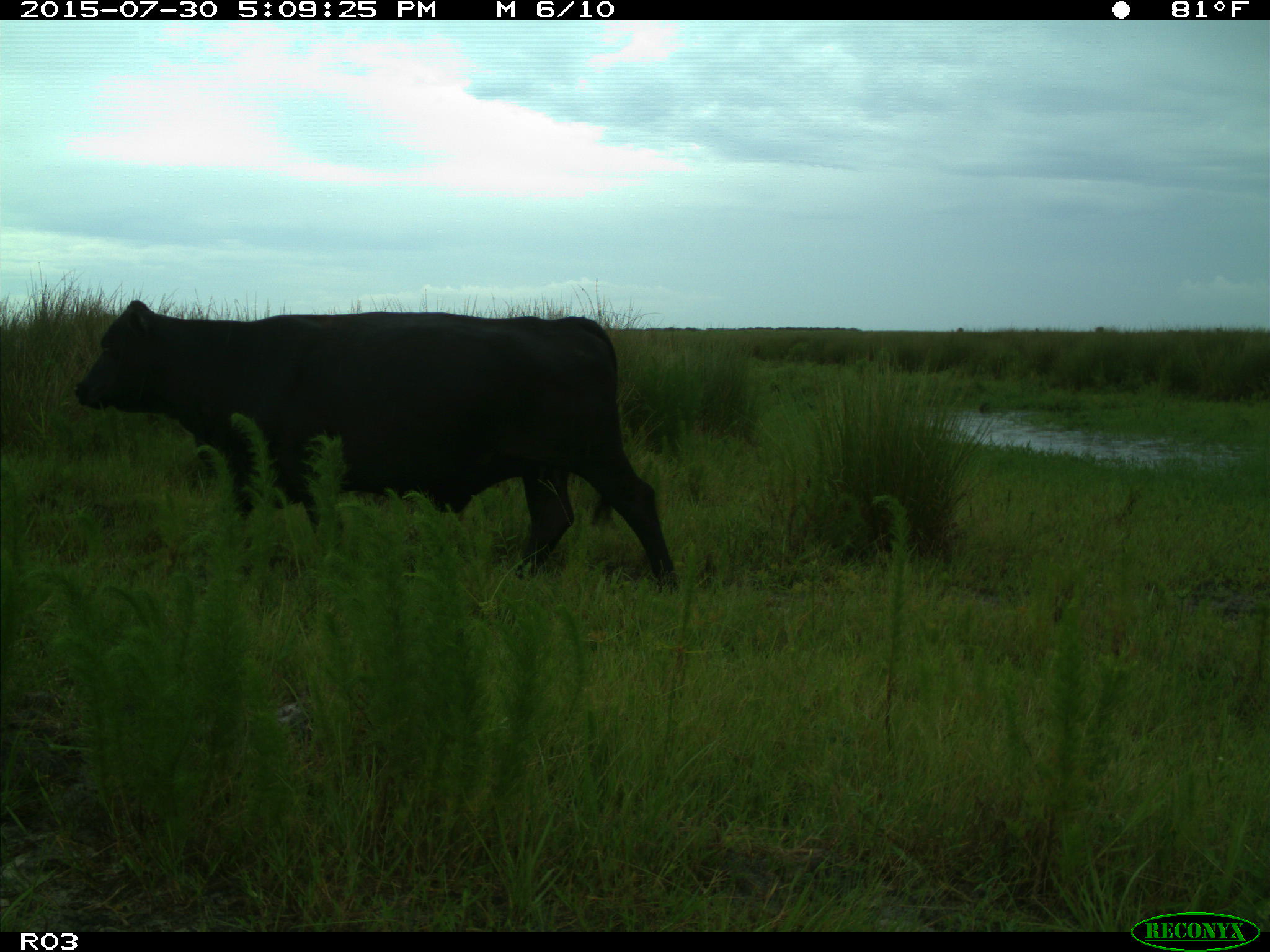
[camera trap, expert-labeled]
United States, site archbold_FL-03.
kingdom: Animalia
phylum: Chordata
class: Mammalia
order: Artiodactyla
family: Bovidae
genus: Bos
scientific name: Bos taurus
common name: domestic cow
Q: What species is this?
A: Bos taurus (domestic cow).